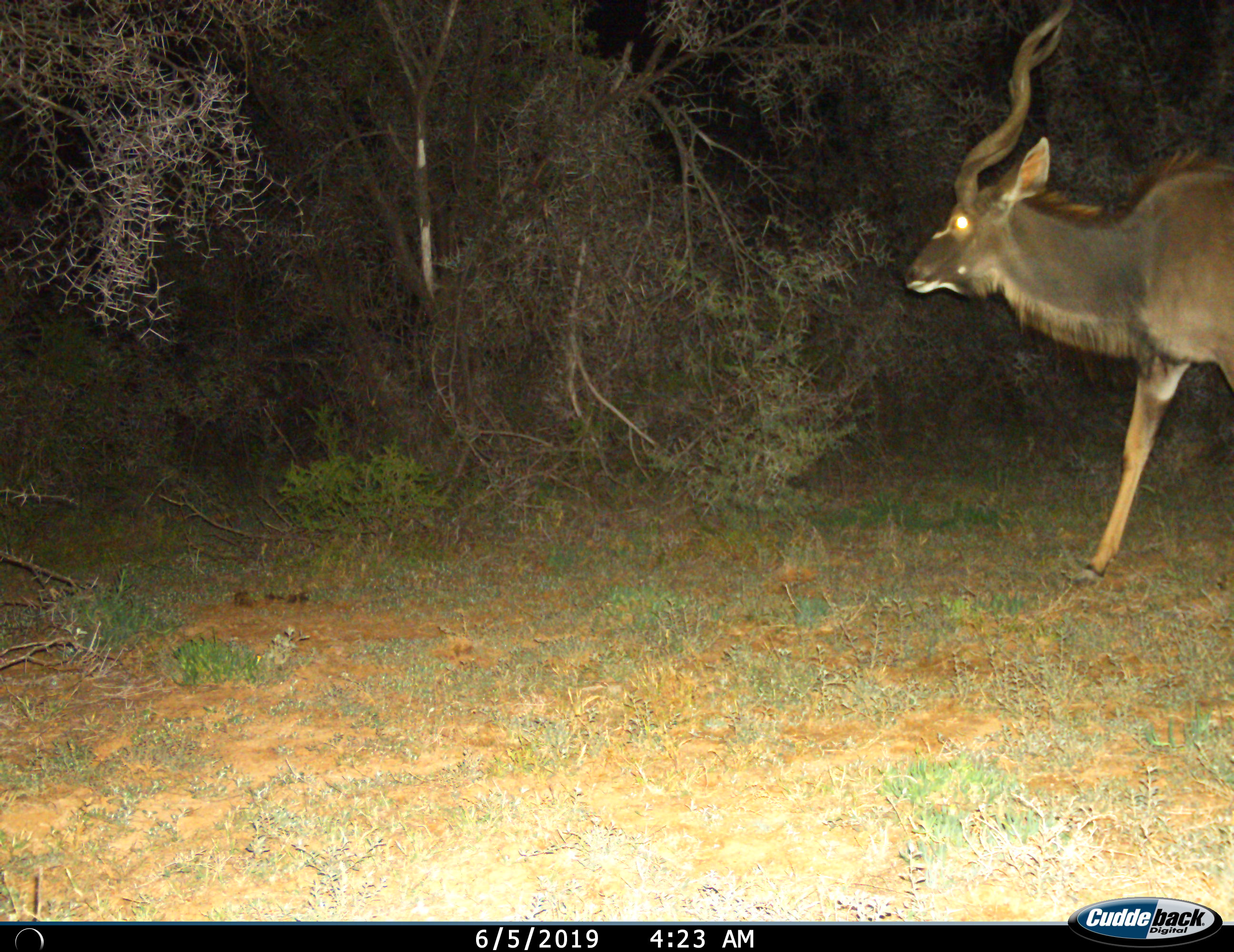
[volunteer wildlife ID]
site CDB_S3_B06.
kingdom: Animalia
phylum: Chordata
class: Mammalia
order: Artiodactyla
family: Bovidae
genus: Tragelaphus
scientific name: Tragelaphus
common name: kudu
Kudu (Tragelaphus), count 1. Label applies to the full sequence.